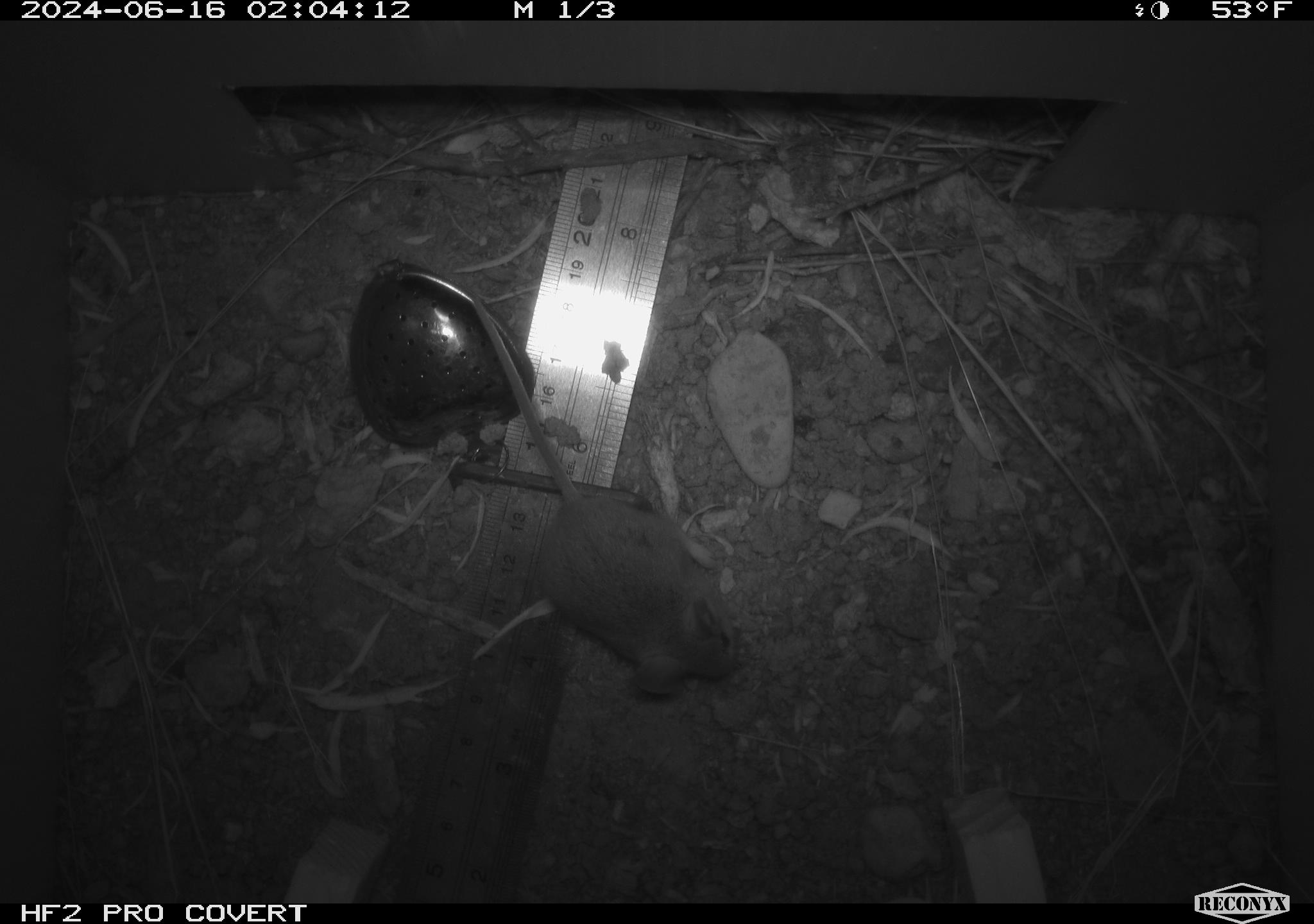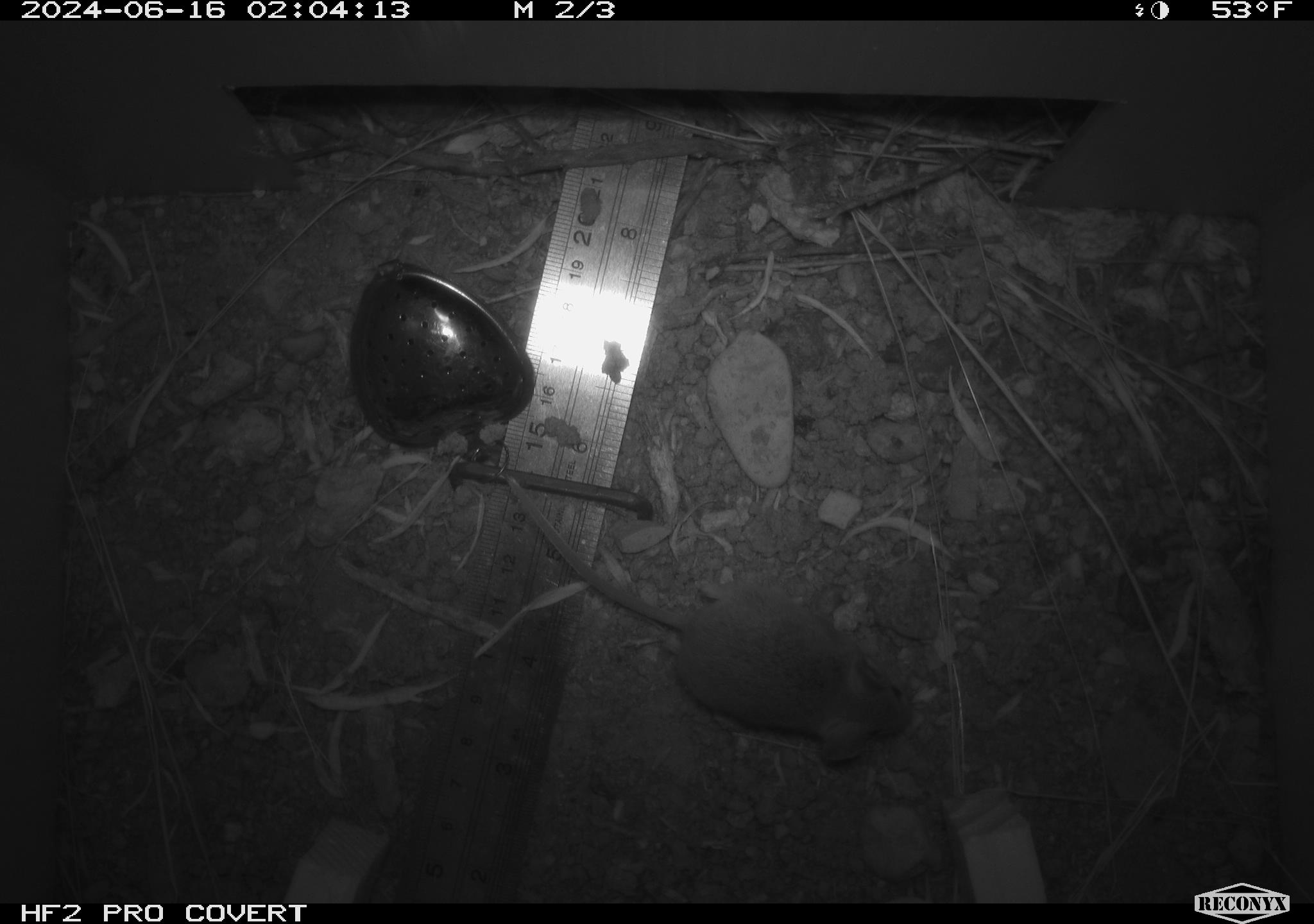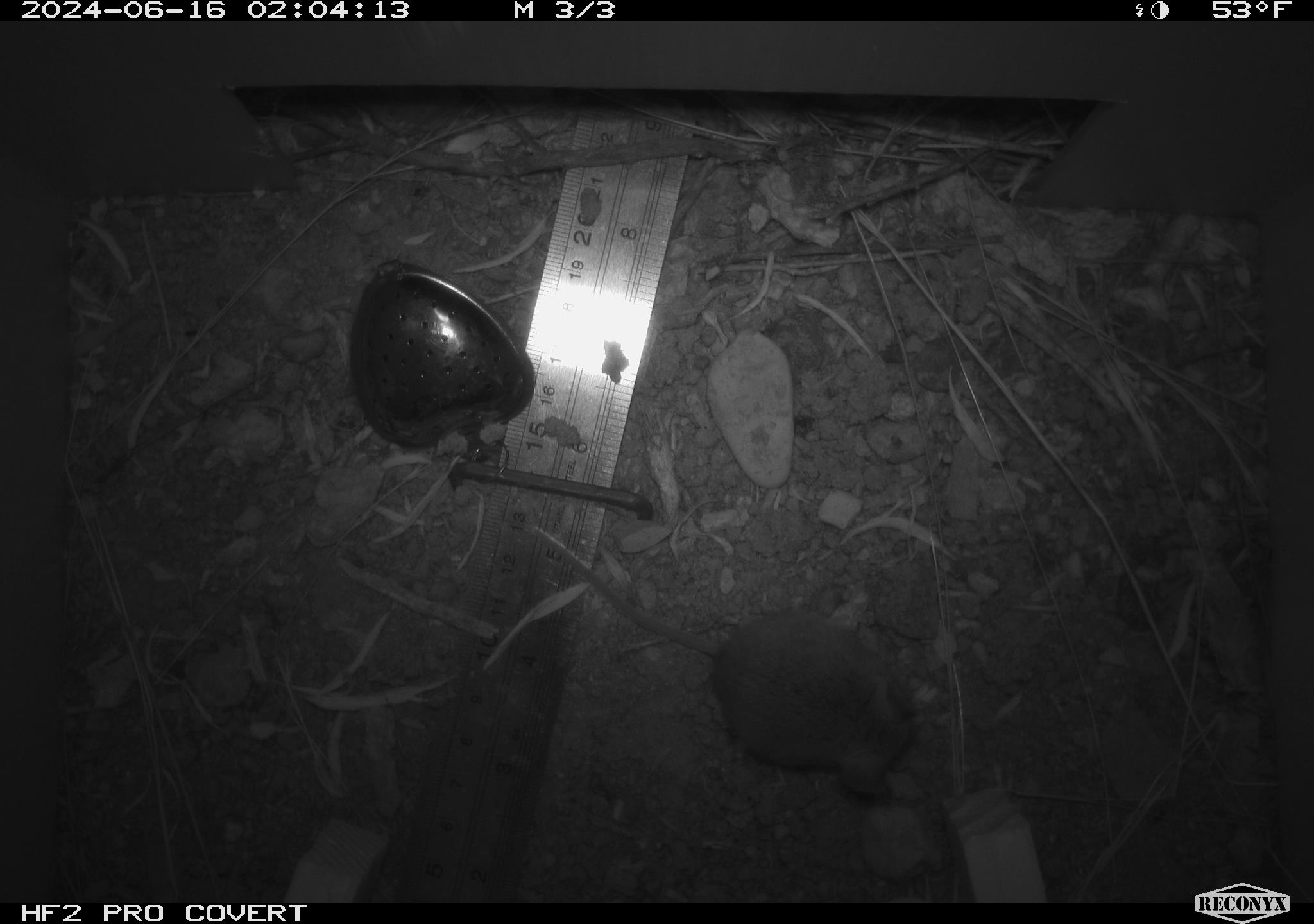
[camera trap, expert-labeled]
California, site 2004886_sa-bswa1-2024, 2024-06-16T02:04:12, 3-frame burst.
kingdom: Animalia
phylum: Chordata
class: Mammalia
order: Rodentia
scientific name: Rodentia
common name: mouse species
Mouse species (Rodentia).